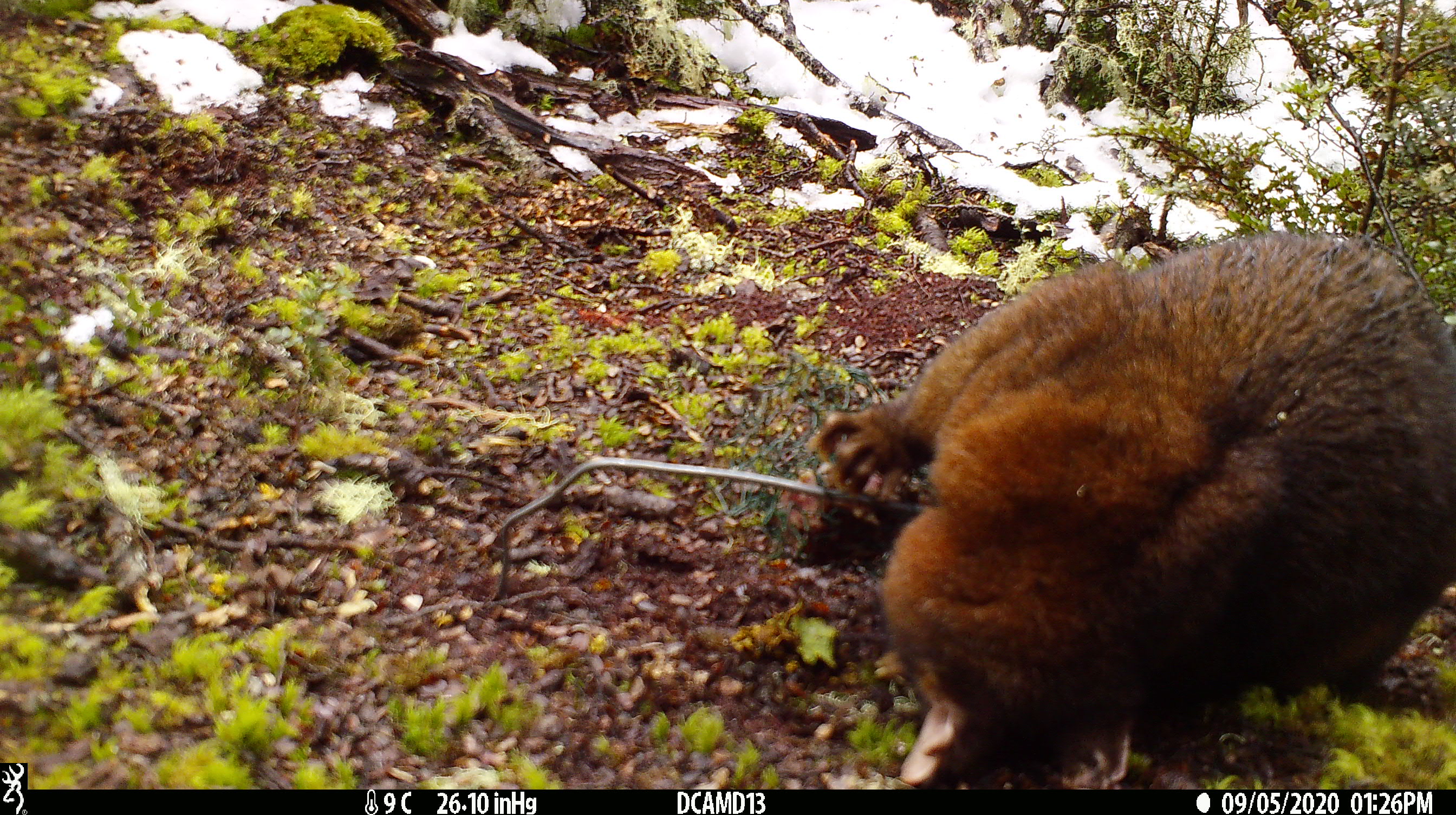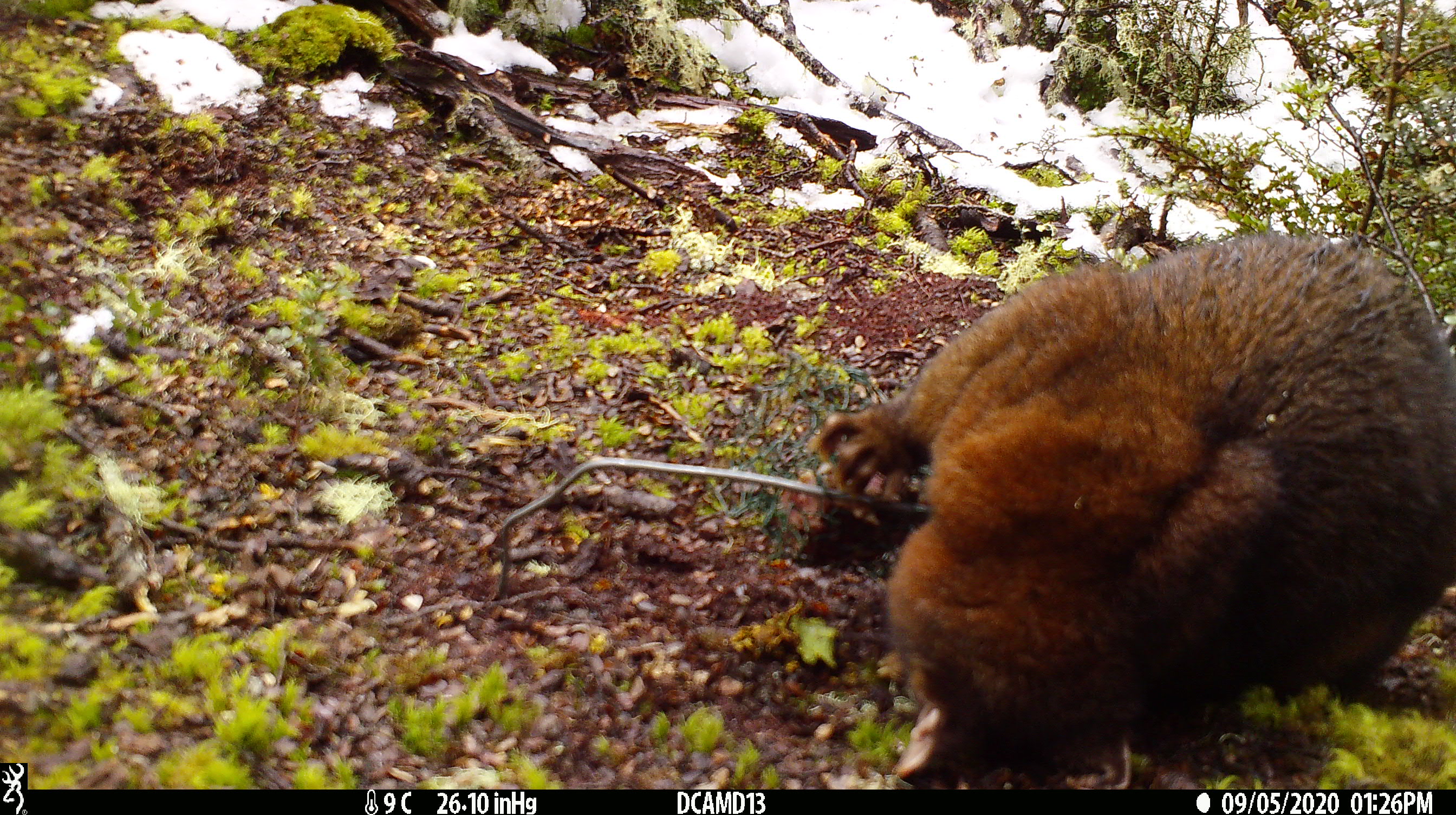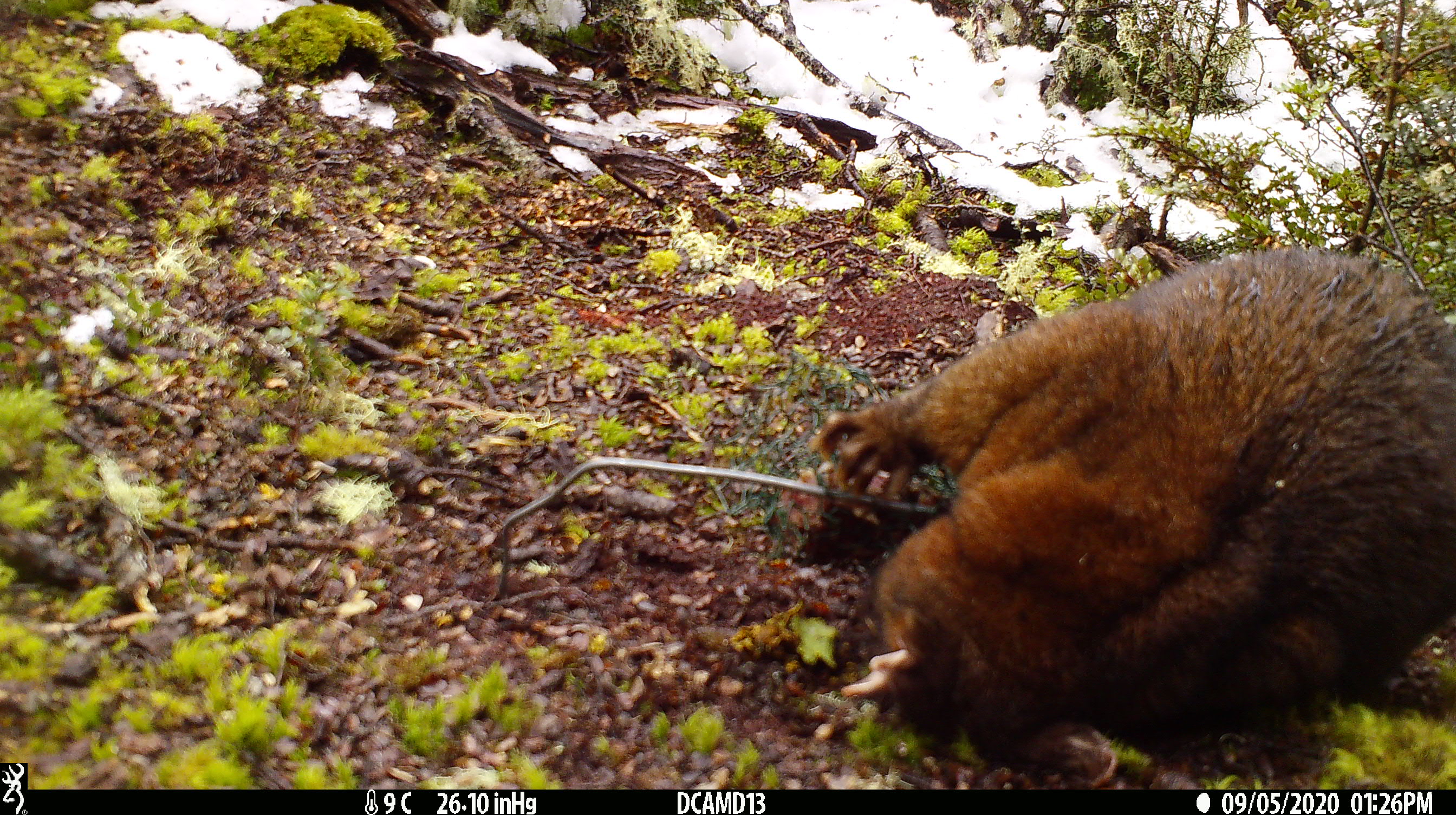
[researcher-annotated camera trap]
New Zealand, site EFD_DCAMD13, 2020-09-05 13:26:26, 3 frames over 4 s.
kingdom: Animalia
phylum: Chordata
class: Mammalia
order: Diprotodontia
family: Phalangeridae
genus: Trichosurus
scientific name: Trichosurus vulpecula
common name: common brushtail possum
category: possum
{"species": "possum (common brushtail possum) (Trichosurus vulpecula)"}